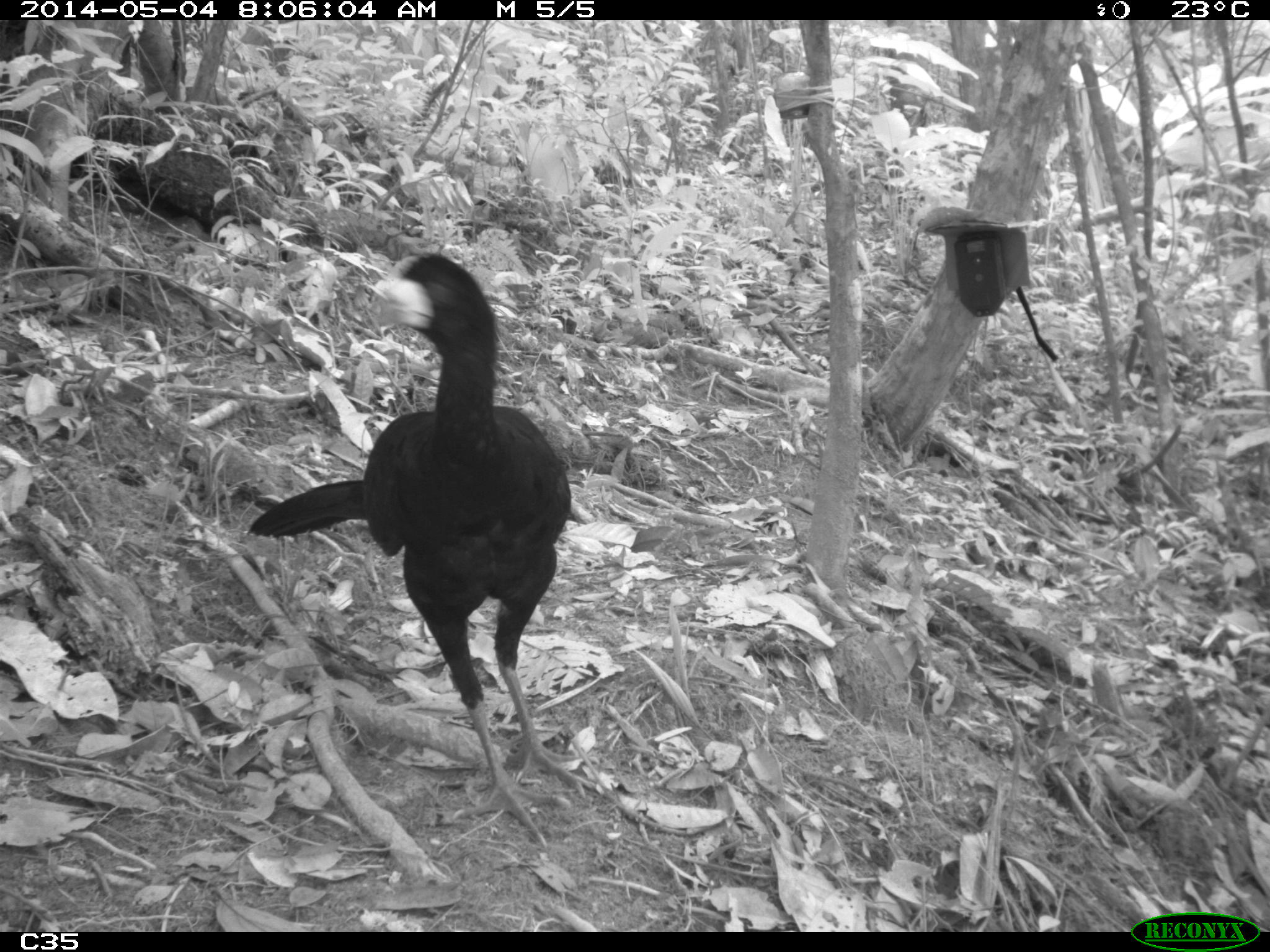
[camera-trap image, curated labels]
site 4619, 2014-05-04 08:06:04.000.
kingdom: Animalia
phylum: Chordata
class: Aves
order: Galliformes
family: Cracidae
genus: Crax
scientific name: Crax alector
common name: black curassow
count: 2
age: adult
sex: female